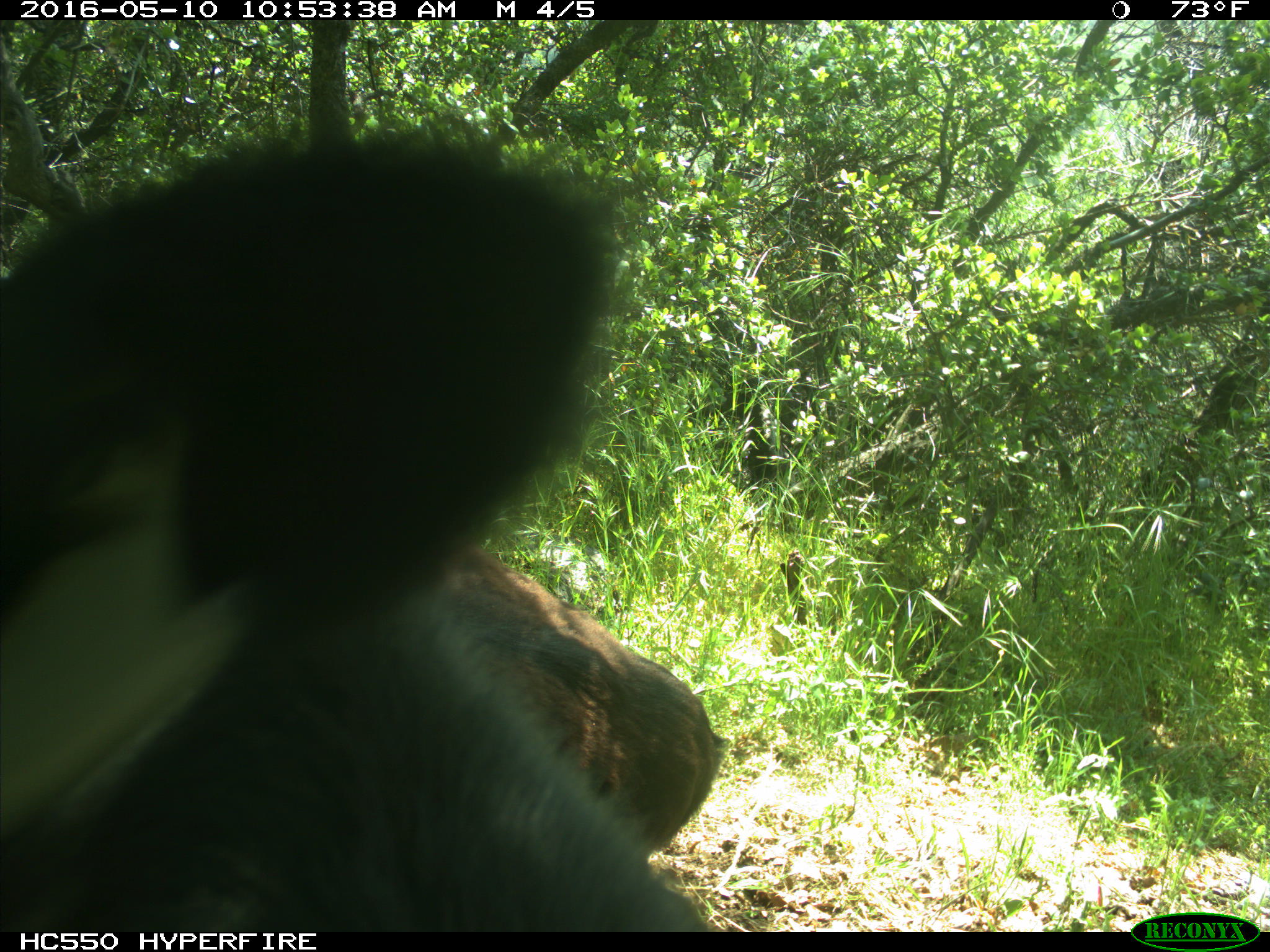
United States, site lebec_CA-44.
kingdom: Animalia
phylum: Chordata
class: Mammalia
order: Artiodactyla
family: Bovidae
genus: Bos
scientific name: Bos taurus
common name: domestic cow